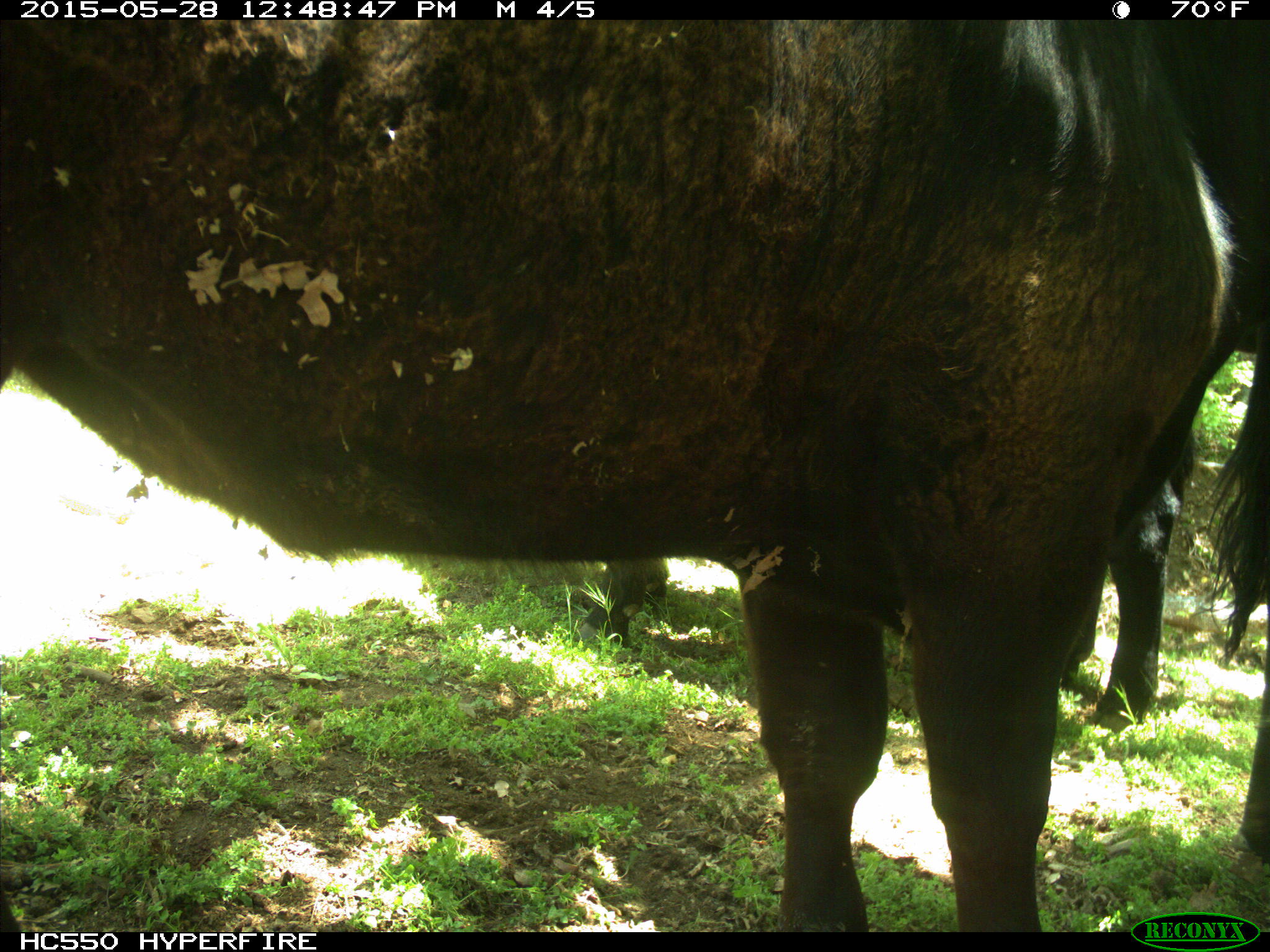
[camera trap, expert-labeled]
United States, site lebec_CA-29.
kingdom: Animalia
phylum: Chordata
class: Mammalia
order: Artiodactyla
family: Bovidae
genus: Bos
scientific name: Bos taurus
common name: domestic cow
Bos taurus (domestic cow).